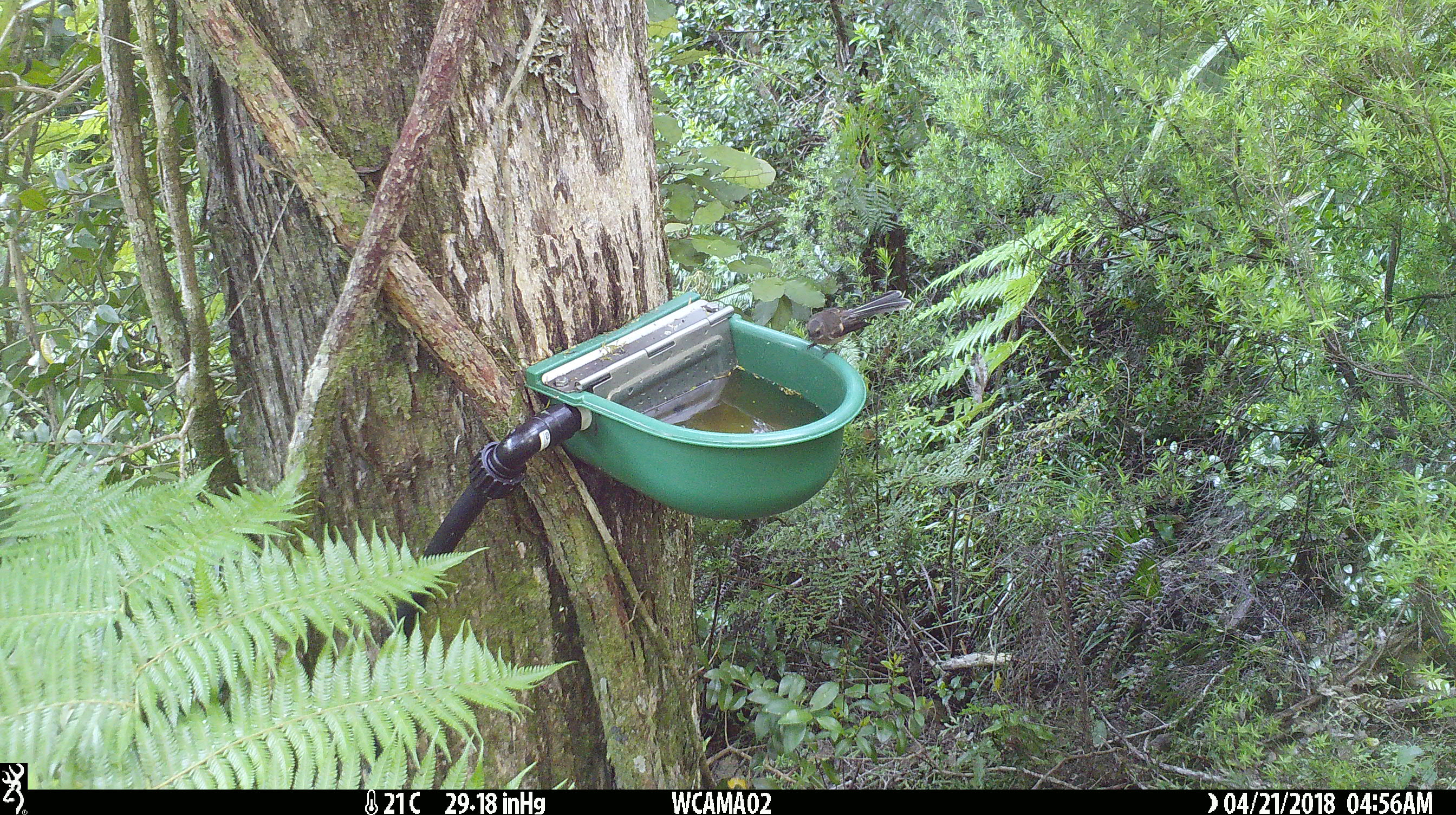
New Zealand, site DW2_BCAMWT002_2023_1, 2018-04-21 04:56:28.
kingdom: Animalia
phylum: Chordata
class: Aves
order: Passeriformes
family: Rhipiduridae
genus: Rhipidura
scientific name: Rhipidura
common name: fantails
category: fantail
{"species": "fantail (fantails) (Rhipidura)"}